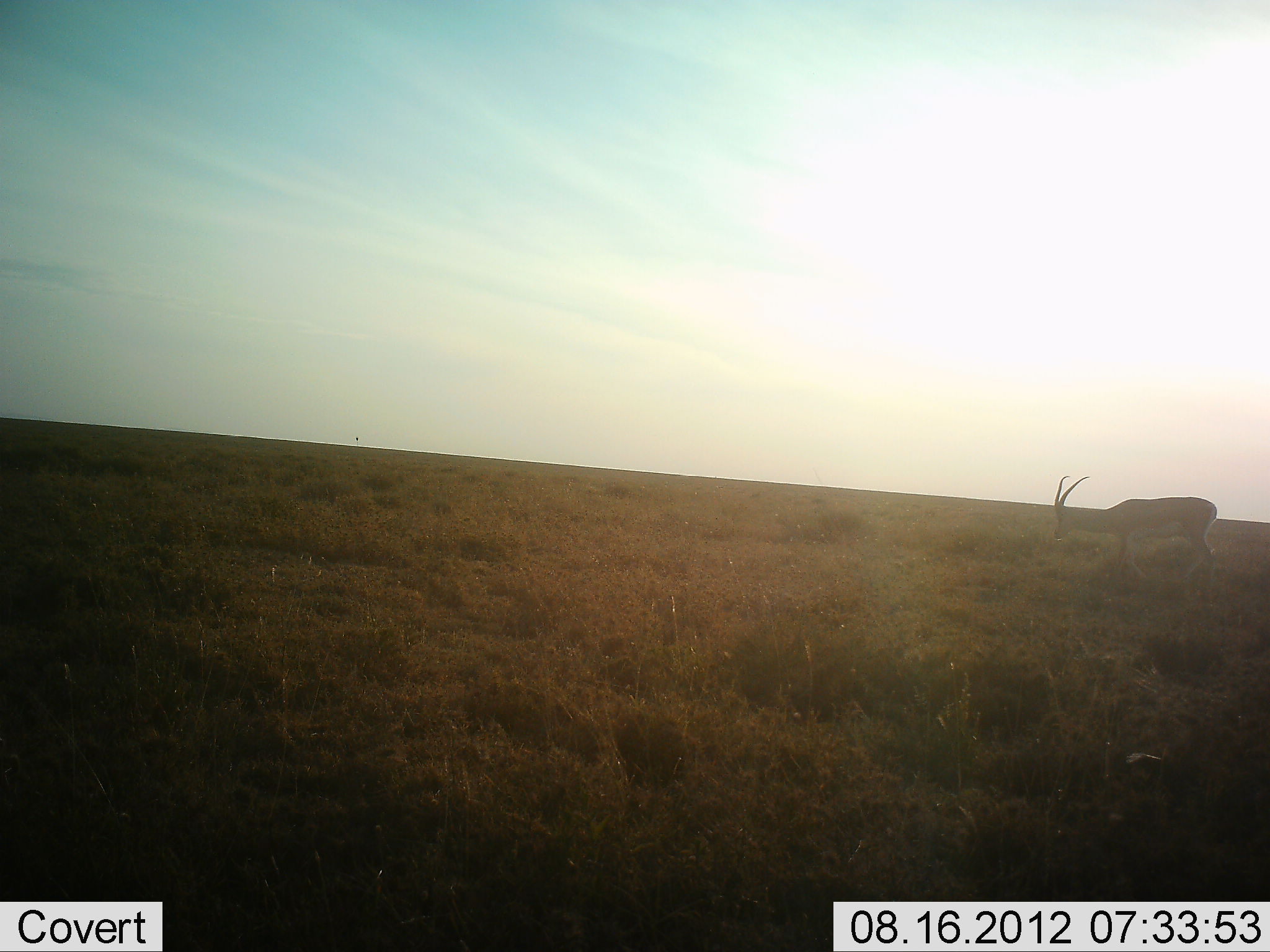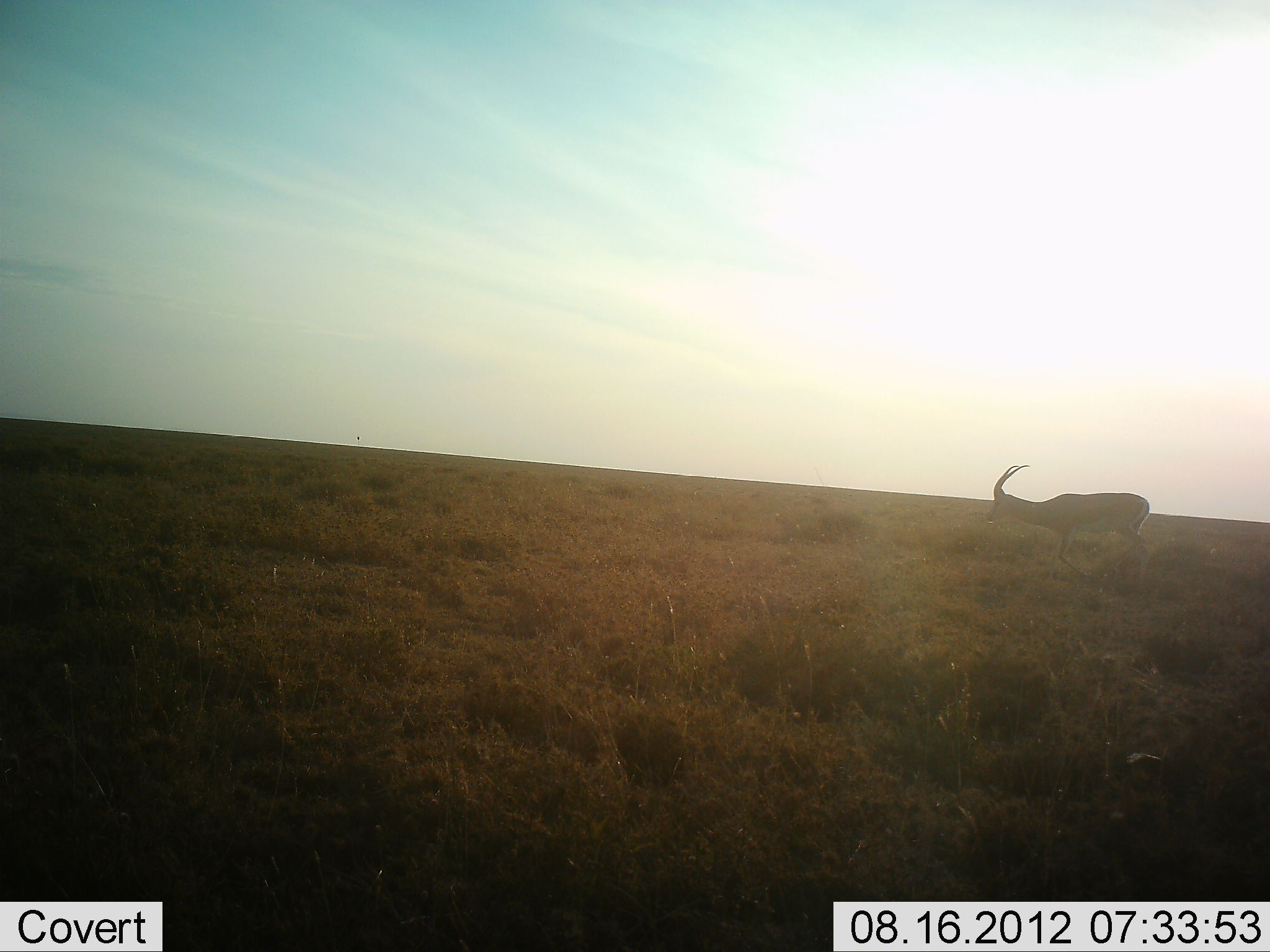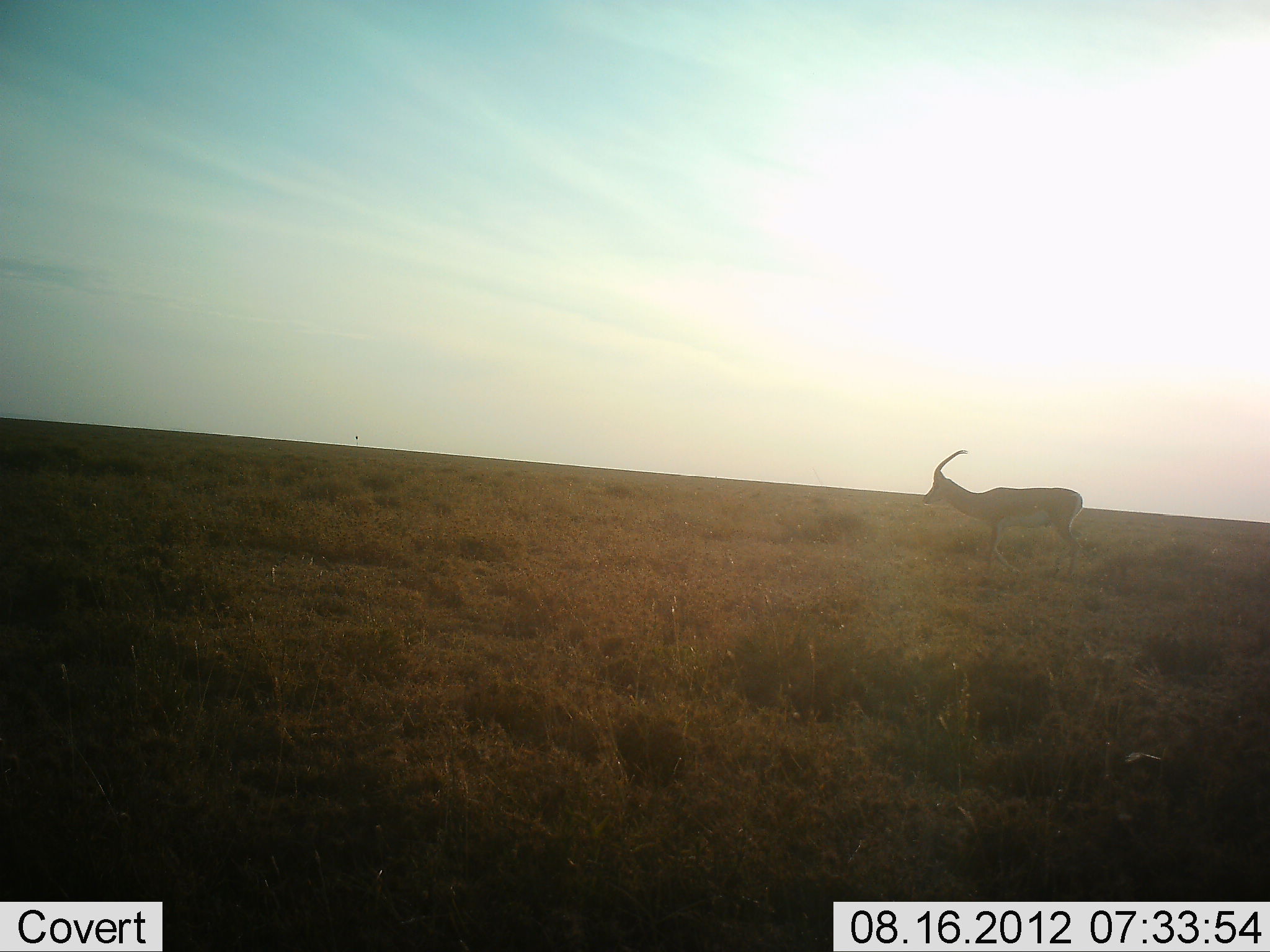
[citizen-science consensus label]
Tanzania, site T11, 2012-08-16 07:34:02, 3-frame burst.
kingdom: Animalia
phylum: Chordata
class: Mammalia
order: Artiodactyla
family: Bovidae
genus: Nanger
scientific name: Nanger granti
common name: grant's gazelle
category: gazellegrants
Gazellegrants (grant's gazelle) (Nanger granti), count 1. Behavior (volunteer vote fractions): standing 0%, resting 0%, moving 100%, interacting 0%. Young present (vote fraction): 0%. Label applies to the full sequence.